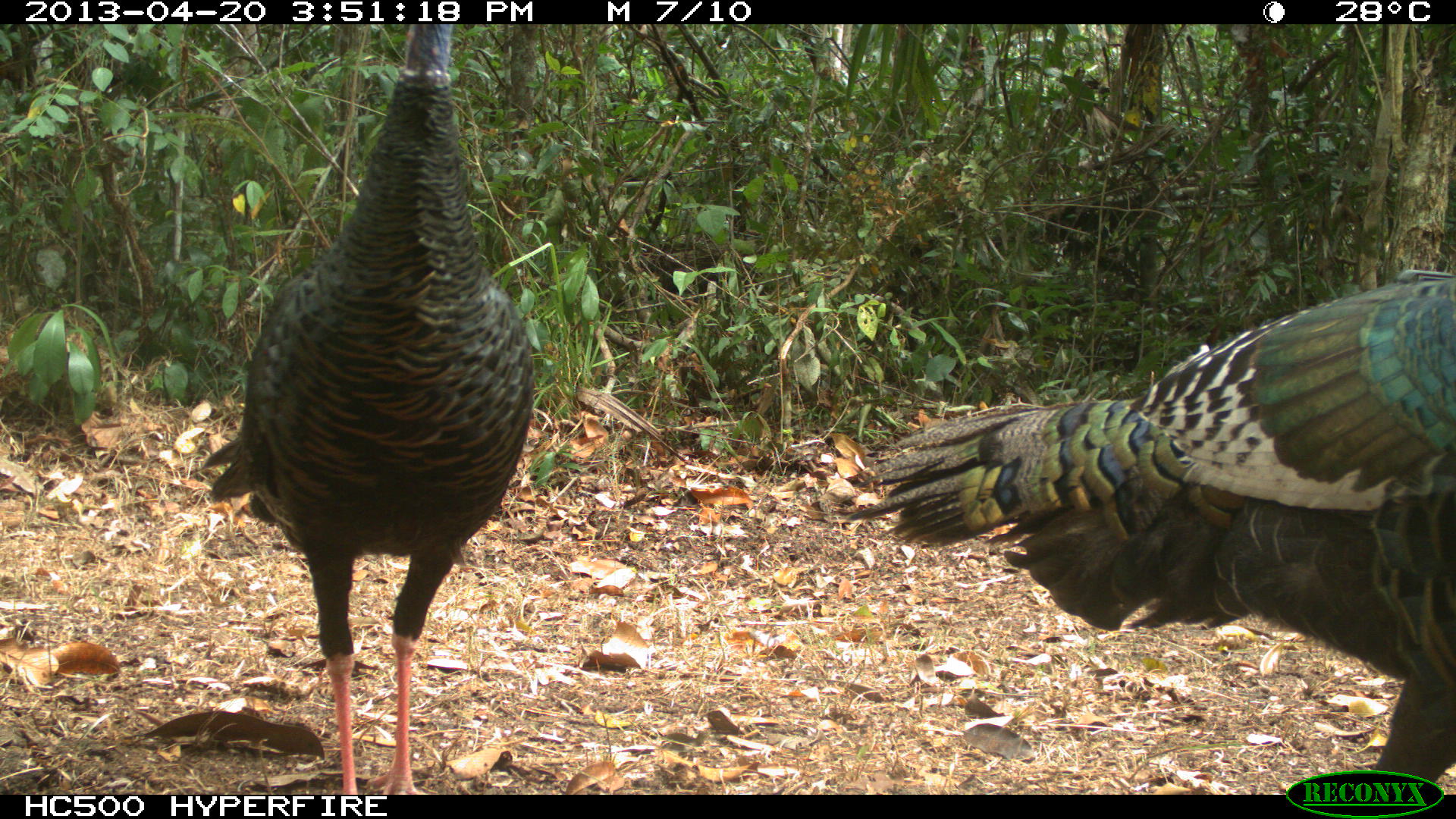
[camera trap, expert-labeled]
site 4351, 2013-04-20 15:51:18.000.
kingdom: Animalia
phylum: Chordata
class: Aves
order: Galliformes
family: Phasianidae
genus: Meleagris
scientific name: Meleagris ocellata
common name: ocellated turkey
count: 2